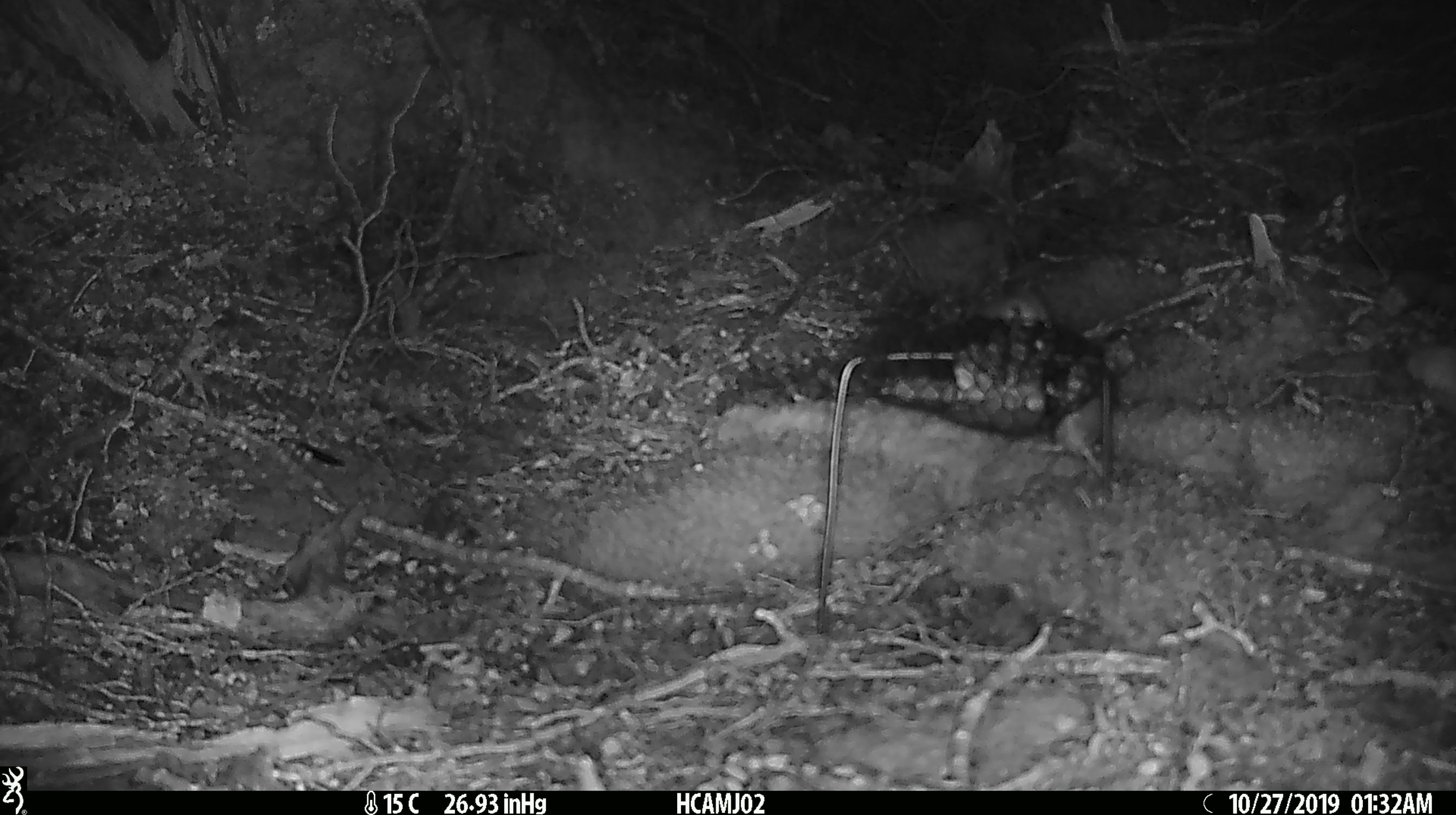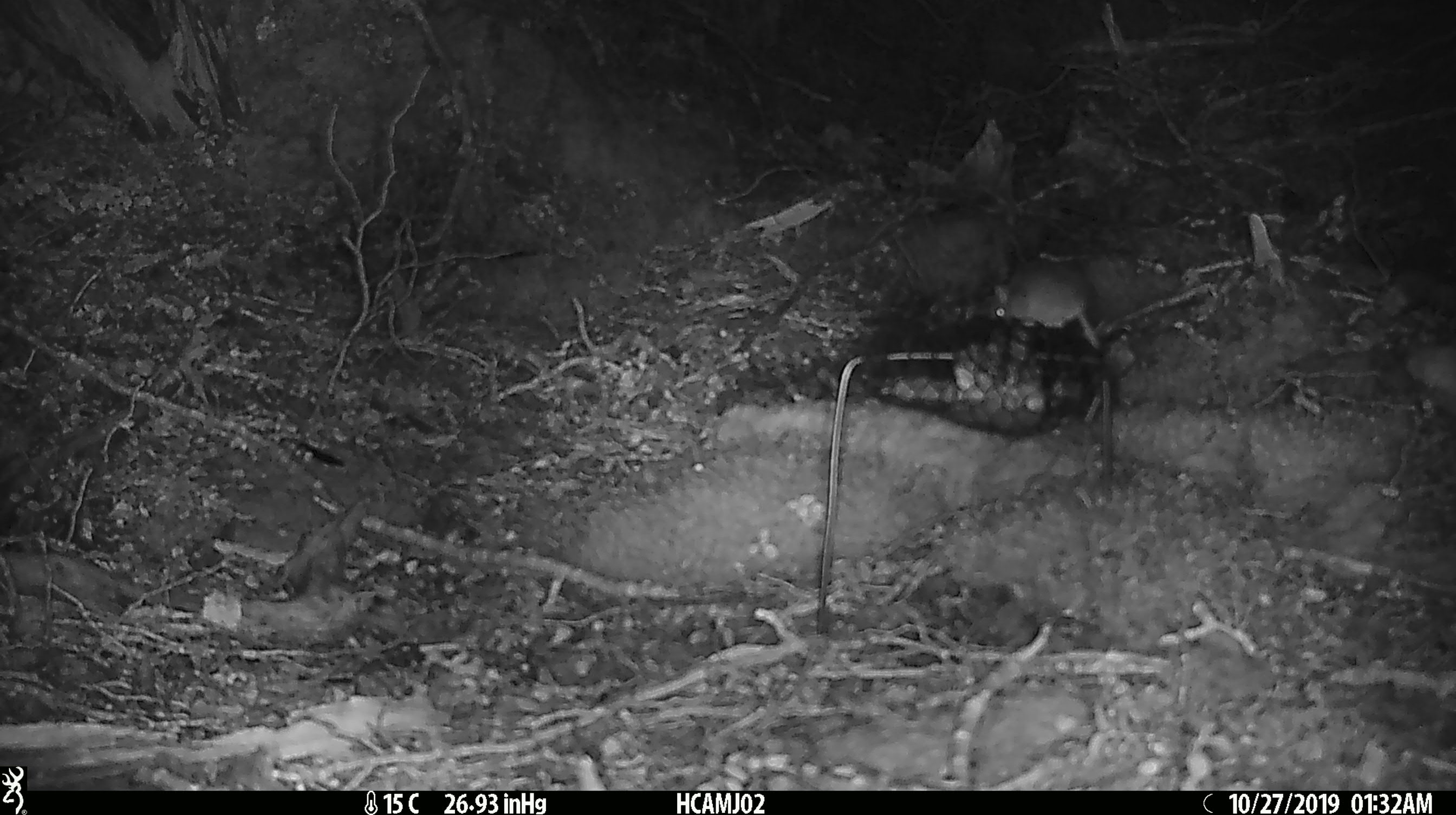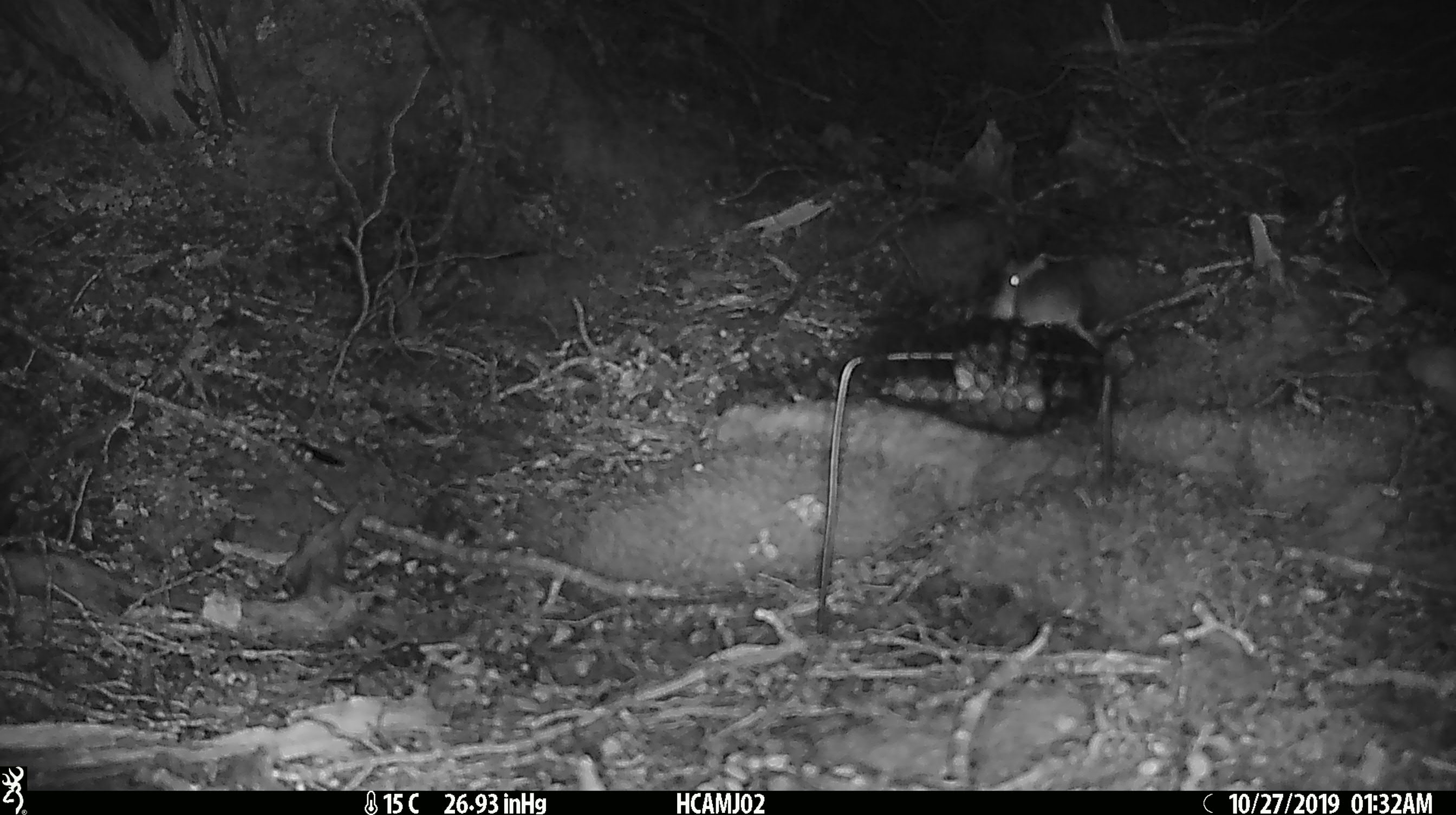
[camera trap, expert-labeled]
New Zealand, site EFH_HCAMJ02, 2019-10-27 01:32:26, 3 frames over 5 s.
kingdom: Animalia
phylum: Chordata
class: Mammalia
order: Rodentia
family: Muridae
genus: Mus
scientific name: Mus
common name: mouse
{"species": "mouse (Mus)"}